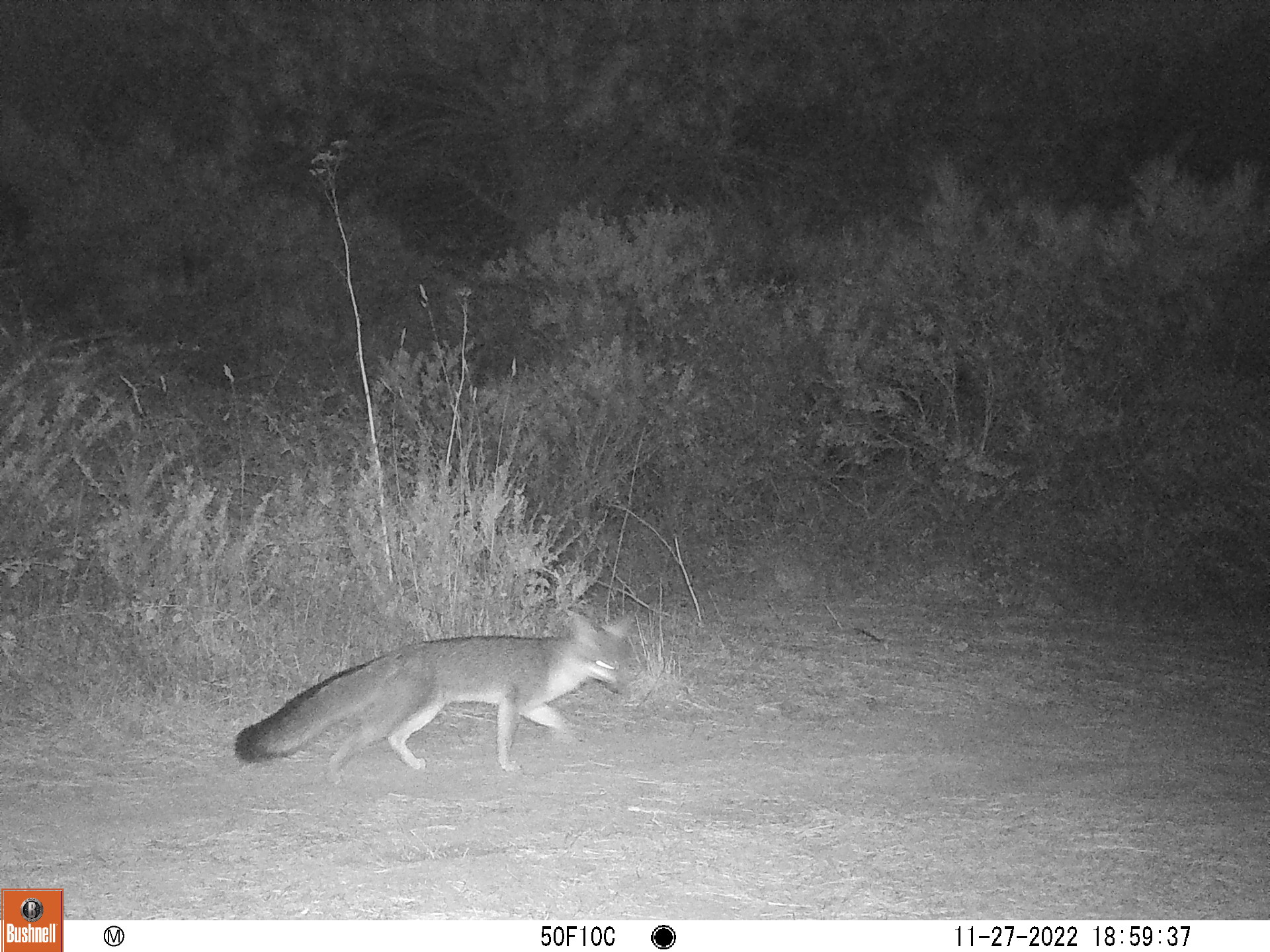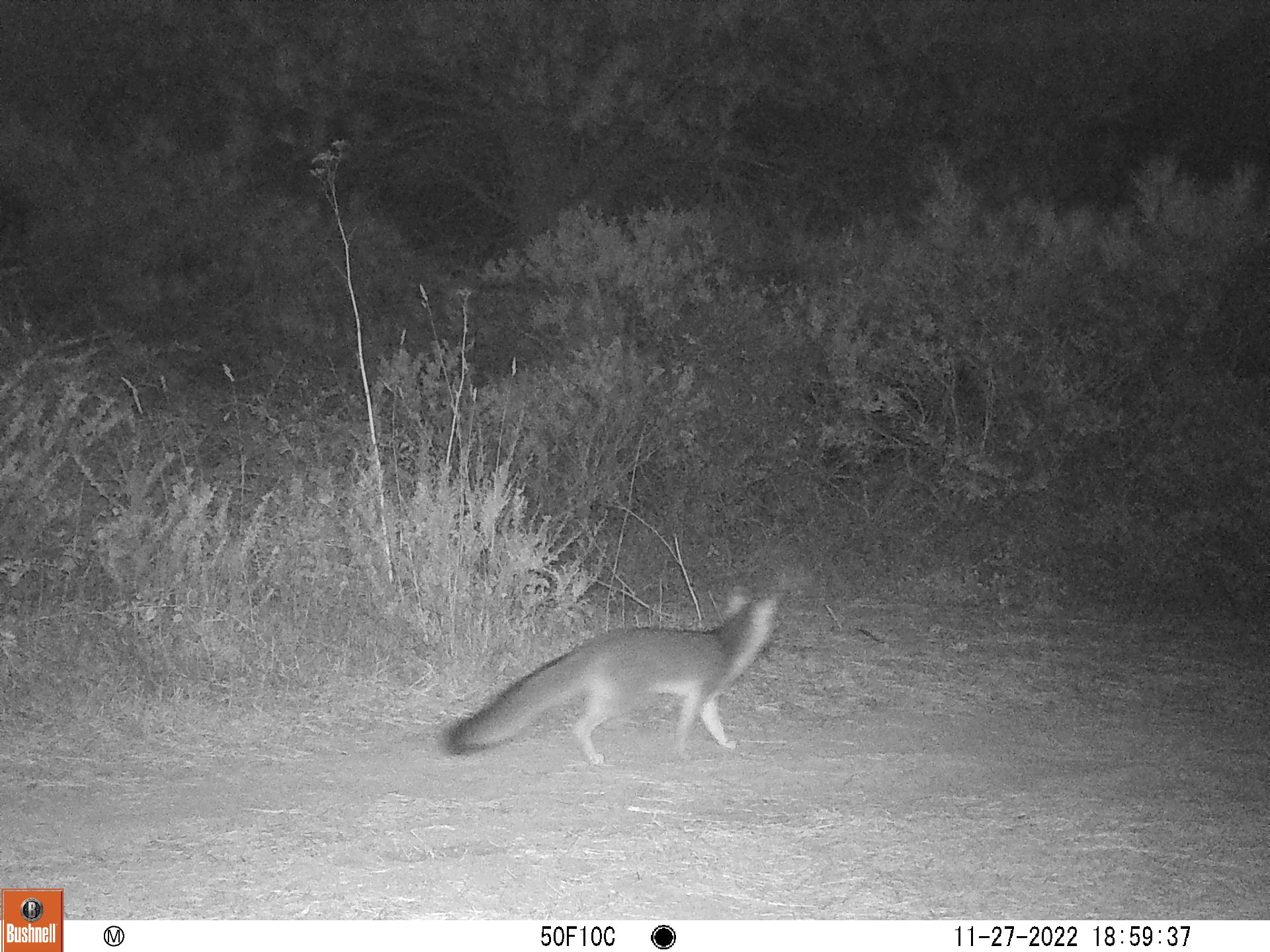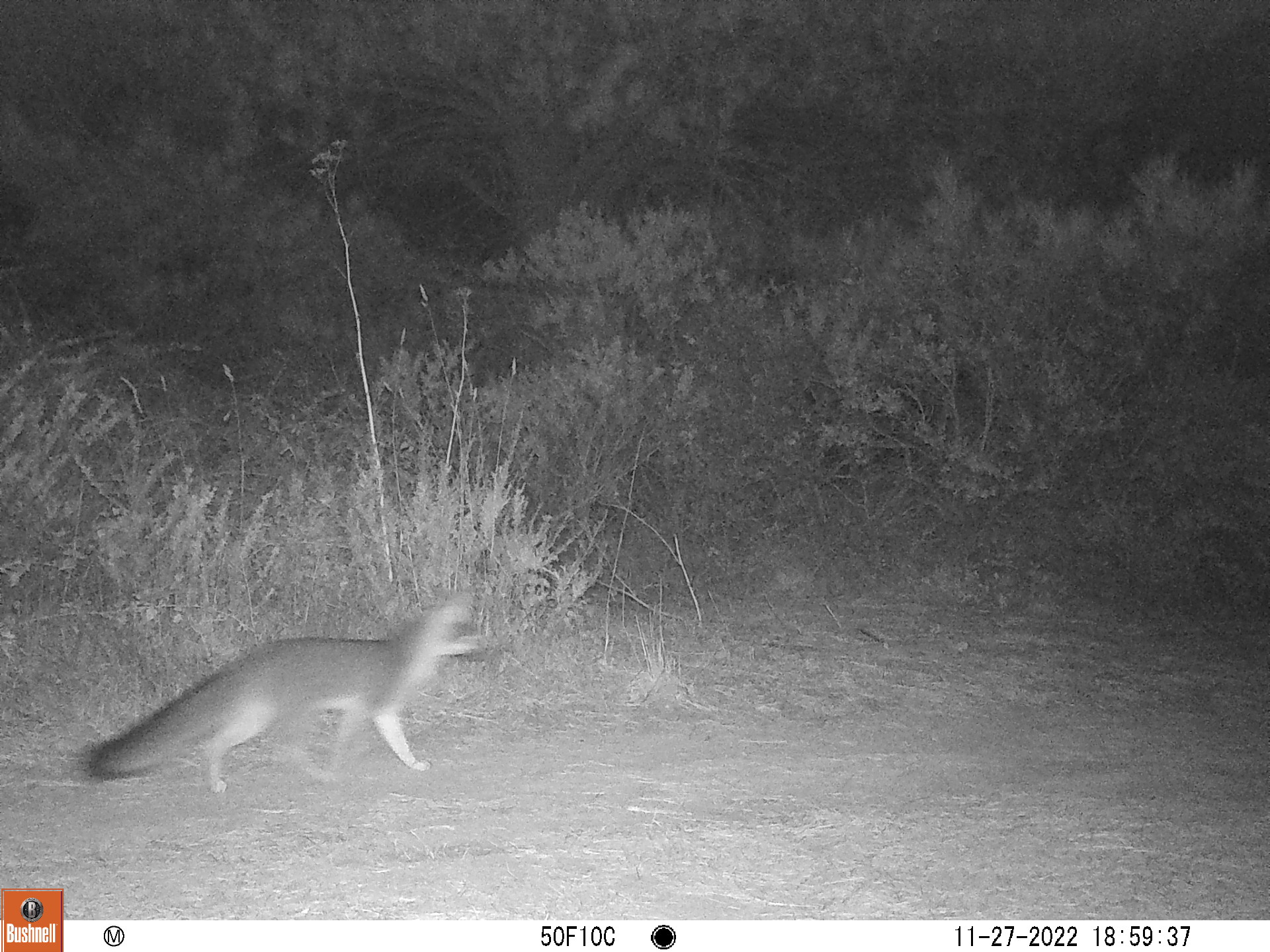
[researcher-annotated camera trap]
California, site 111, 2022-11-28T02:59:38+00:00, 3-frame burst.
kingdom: Animalia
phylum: Chordata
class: Mammalia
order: Carnivora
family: Canidae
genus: Urocyon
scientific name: Urocyon cinereoargenteus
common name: gray fox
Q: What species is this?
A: Gray fox (Urocyon cinereoargenteus).